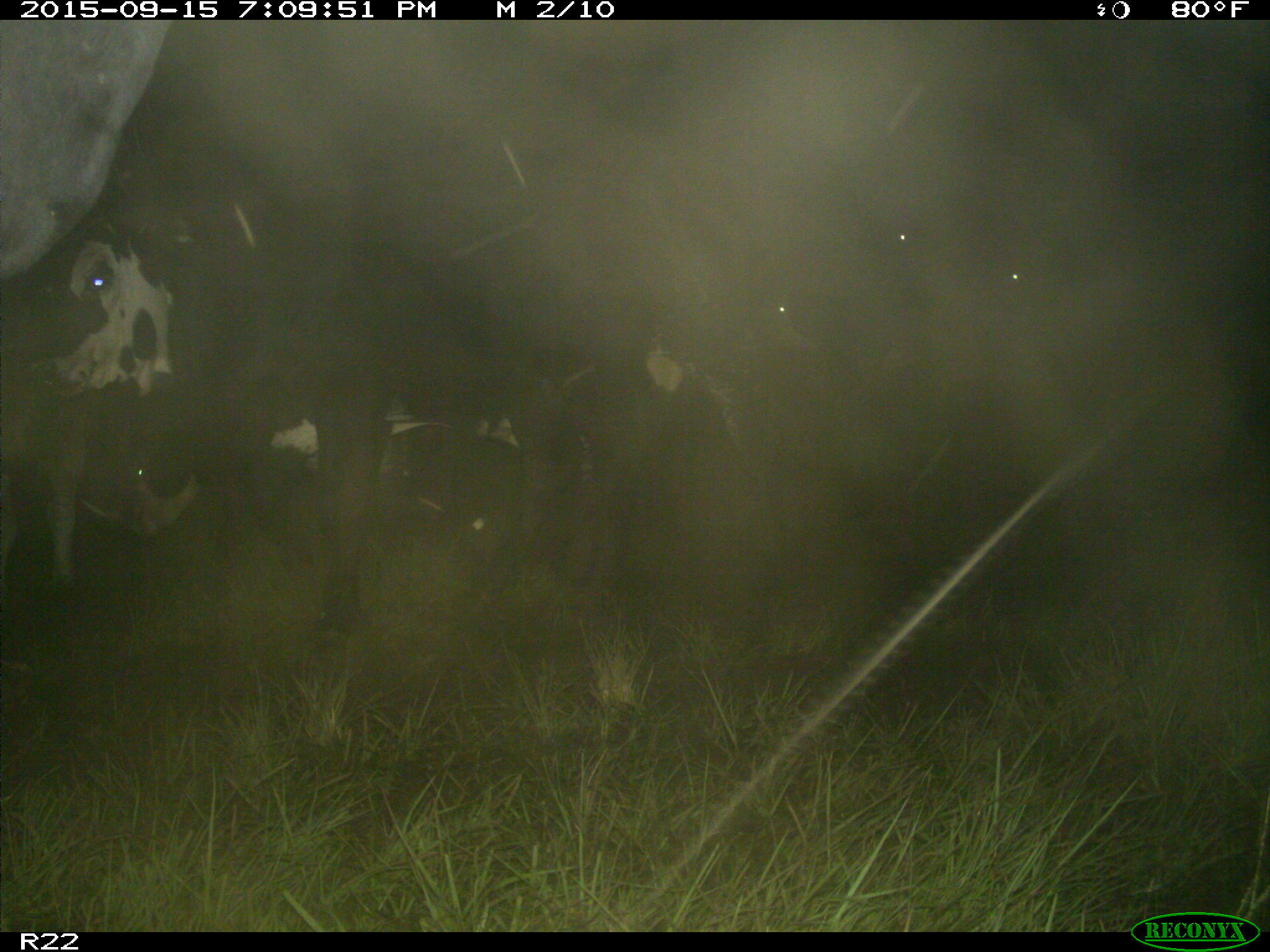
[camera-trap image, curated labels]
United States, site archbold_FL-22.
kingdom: Animalia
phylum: Chordata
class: Mammalia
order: Artiodactyla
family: Bovidae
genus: Bos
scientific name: Bos taurus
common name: domestic cow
Bos taurus (domestic cow).